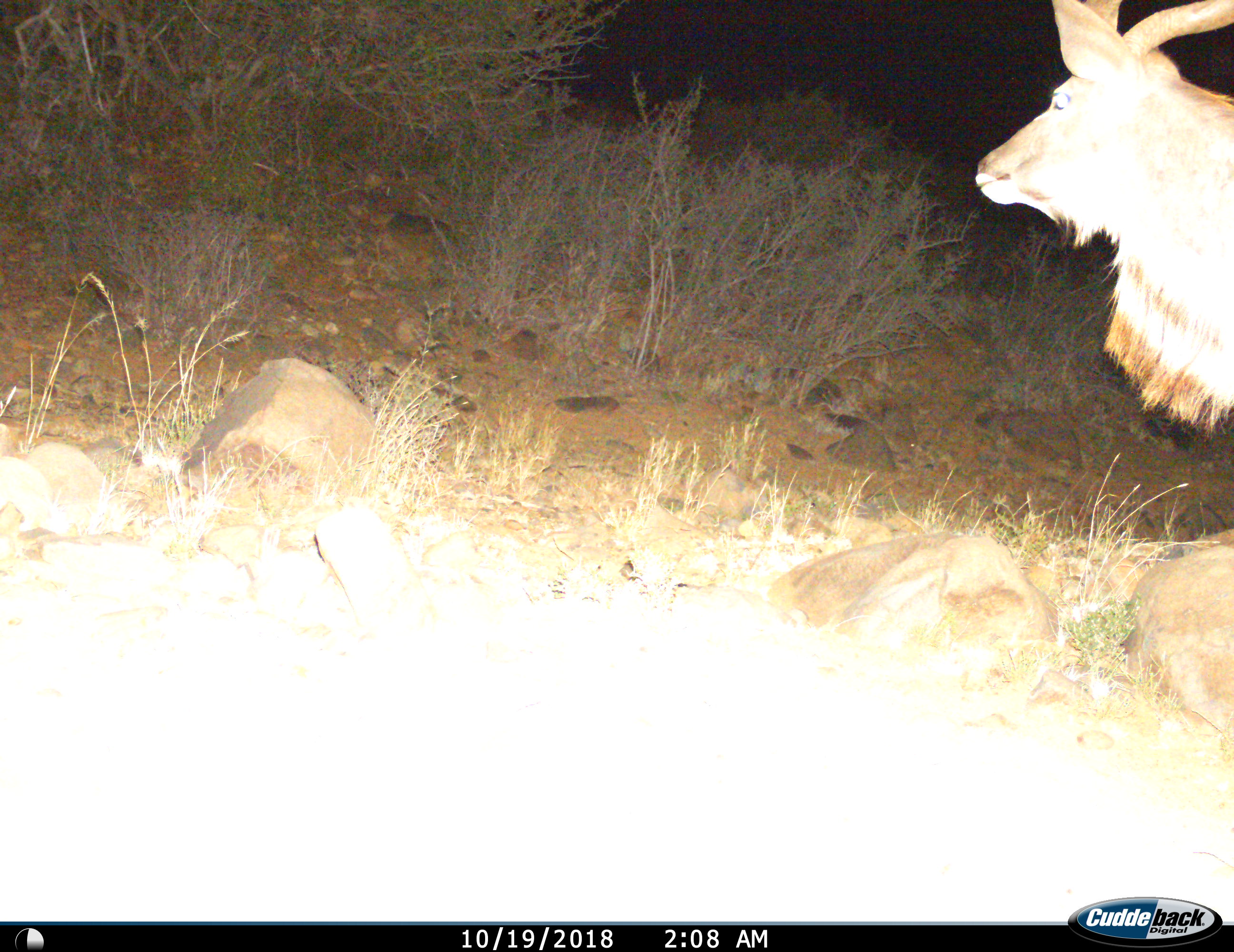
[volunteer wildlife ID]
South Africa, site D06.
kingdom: Animalia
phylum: Chordata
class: Mammalia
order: Artiodactyla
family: Bovidae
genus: Tragelaphus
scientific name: Tragelaphus strepsiceros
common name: greater kudu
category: kudu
Kudu (greater kudu) (Tragelaphus strepsiceros), count 1. Behavior (volunteer vote fractions): standing 50%, resting 0%, moving 50%, interacting 0%. Young present (vote fraction): 0%. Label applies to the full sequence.